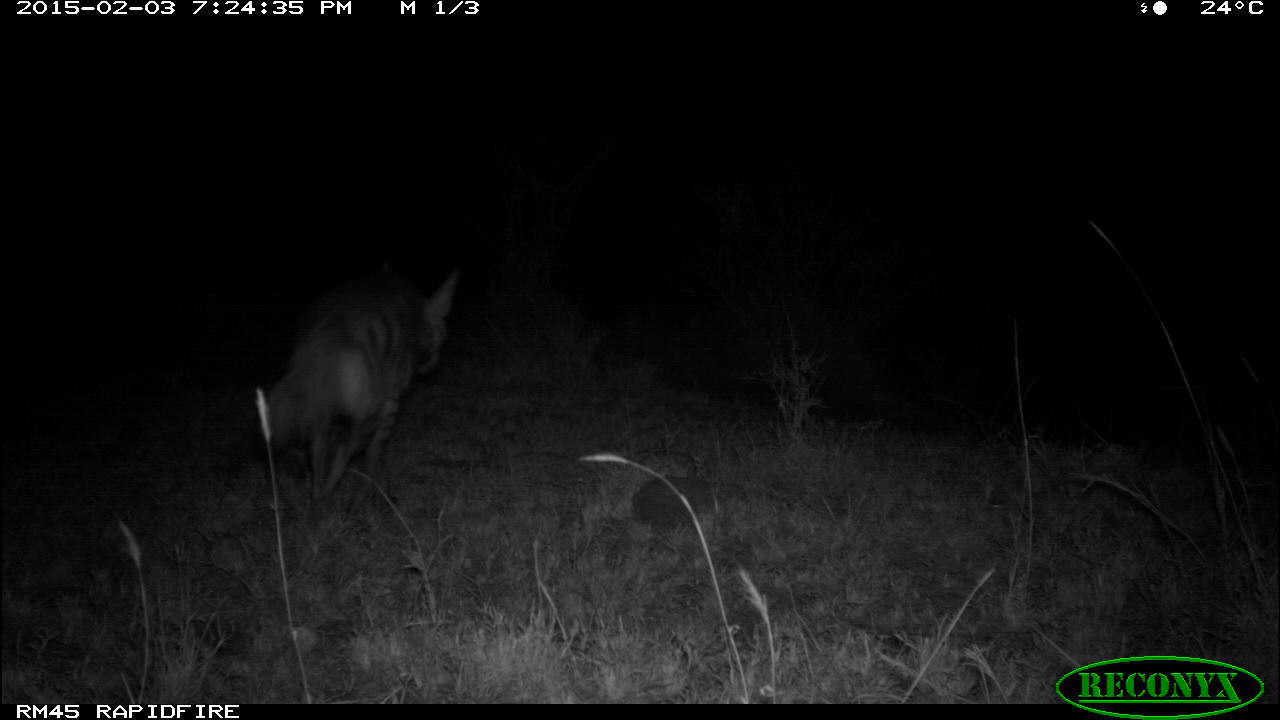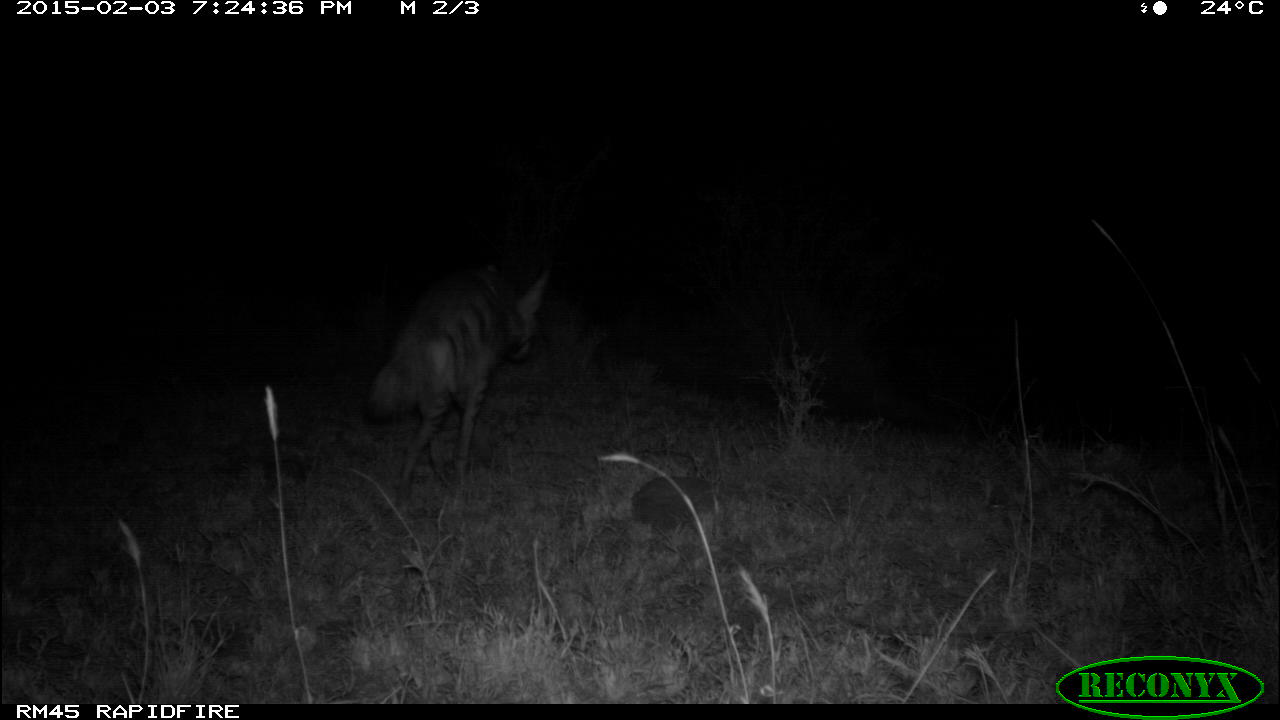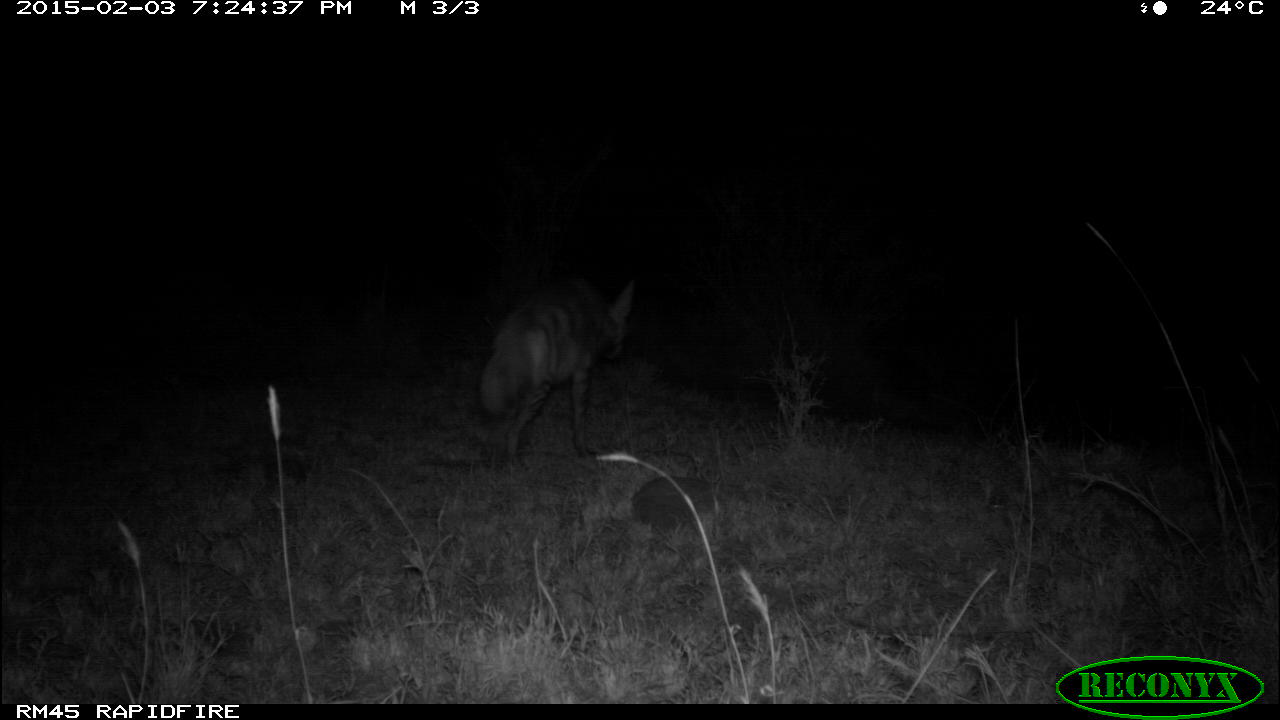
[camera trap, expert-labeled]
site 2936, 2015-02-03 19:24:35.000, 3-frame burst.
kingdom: Animalia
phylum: Chordata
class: Mammalia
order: Carnivora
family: Hyaenidae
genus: Proteles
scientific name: Proteles cristatus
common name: aardwolf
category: proteles cristata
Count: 1.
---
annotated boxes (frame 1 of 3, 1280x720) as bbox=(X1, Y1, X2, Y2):
proteles cristata: bbox=(259, 266, 459, 503)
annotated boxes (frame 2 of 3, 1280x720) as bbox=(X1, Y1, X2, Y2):
proteles cristata: bbox=(362, 260, 549, 483)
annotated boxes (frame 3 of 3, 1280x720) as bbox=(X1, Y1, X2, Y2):
proteles cristata: bbox=(481, 283, 631, 463)